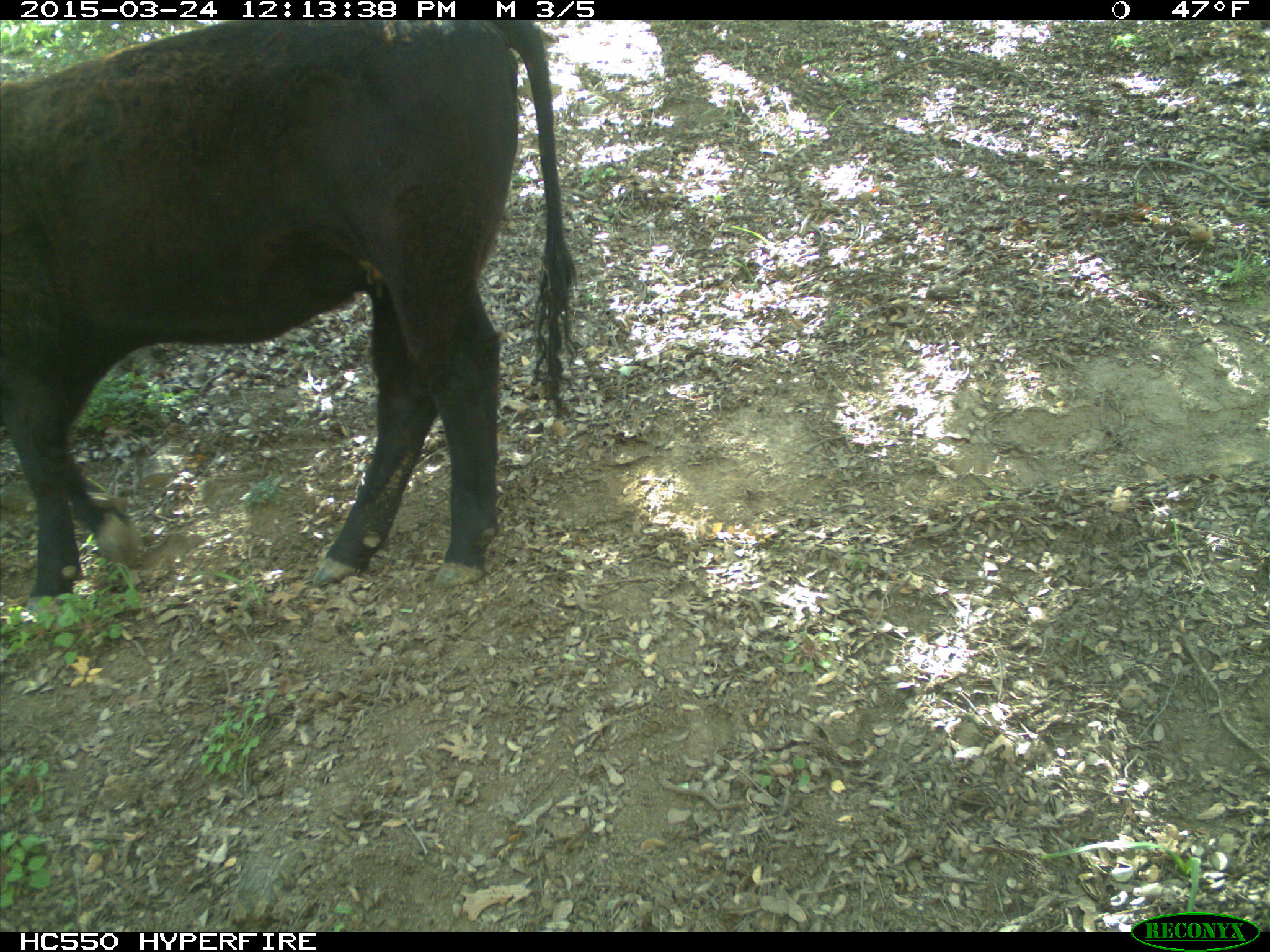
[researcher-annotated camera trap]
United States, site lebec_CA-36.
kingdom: Animalia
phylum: Chordata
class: Mammalia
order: Artiodactyla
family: Bovidae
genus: Bos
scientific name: Bos taurus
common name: domestic cow